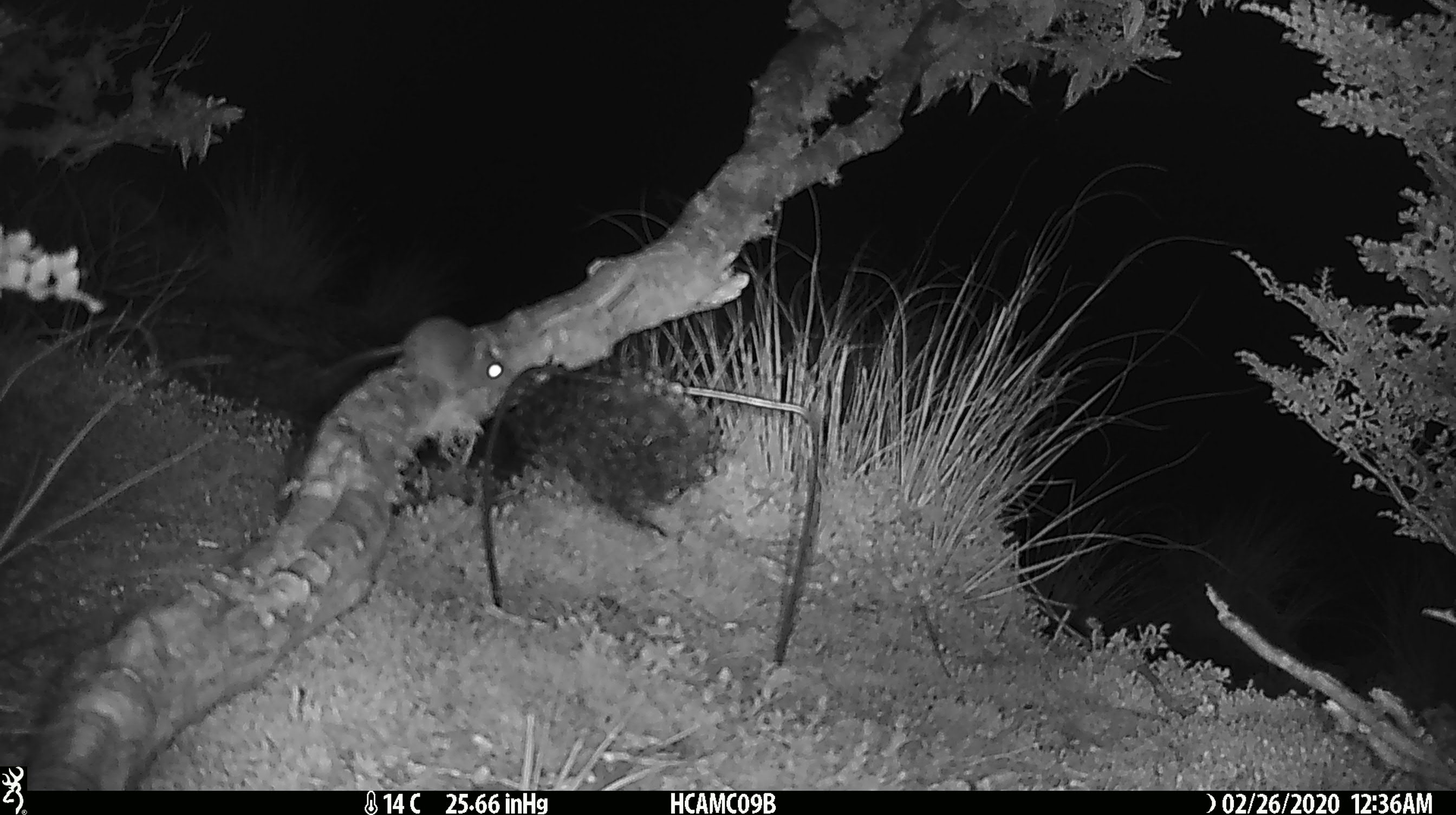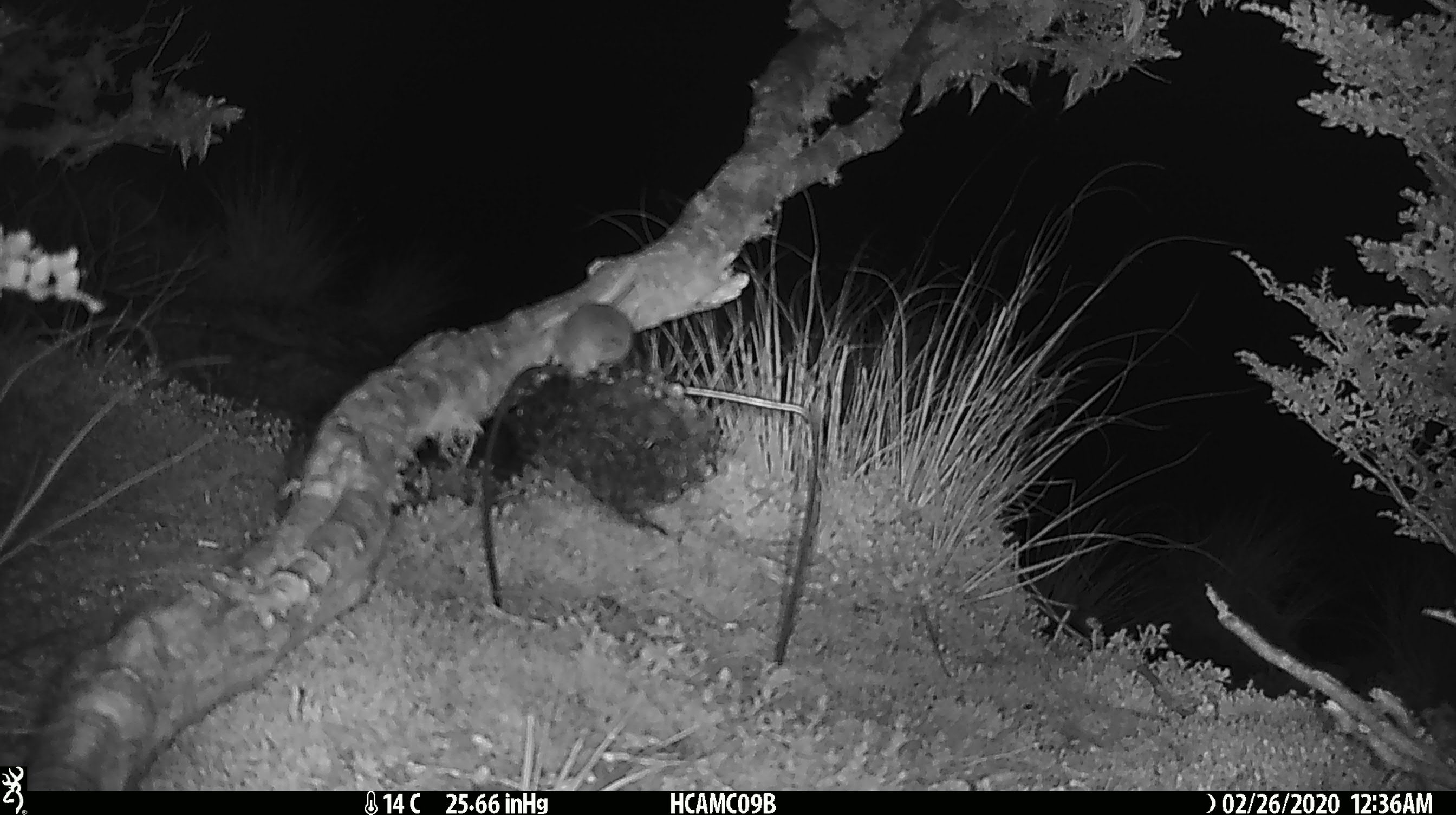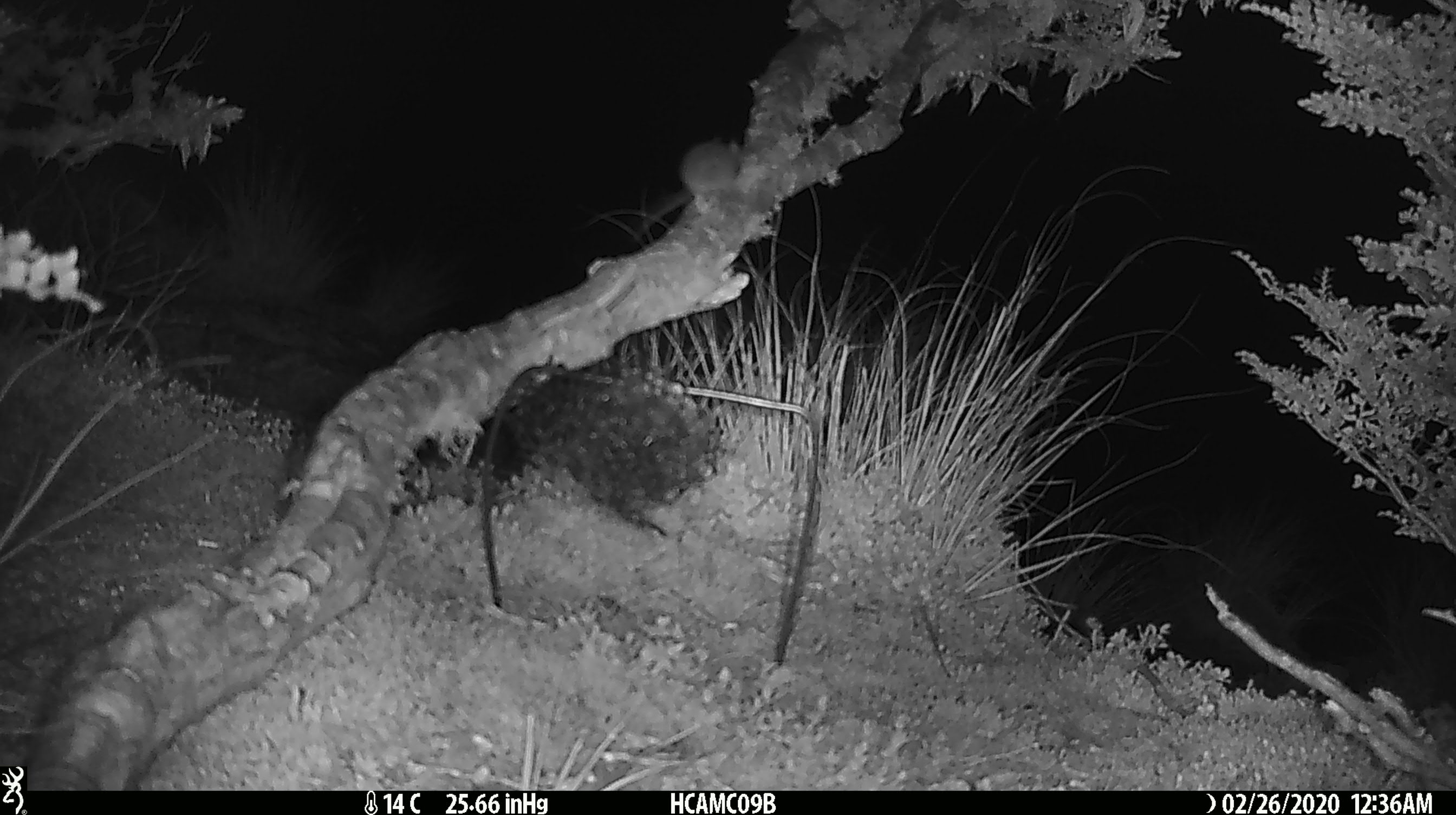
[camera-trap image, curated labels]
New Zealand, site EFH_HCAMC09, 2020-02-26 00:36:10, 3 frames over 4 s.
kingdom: Animalia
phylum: Chordata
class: Mammalia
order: Rodentia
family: Muridae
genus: Mus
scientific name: Mus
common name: mouse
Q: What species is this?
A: Mouse (Mus).